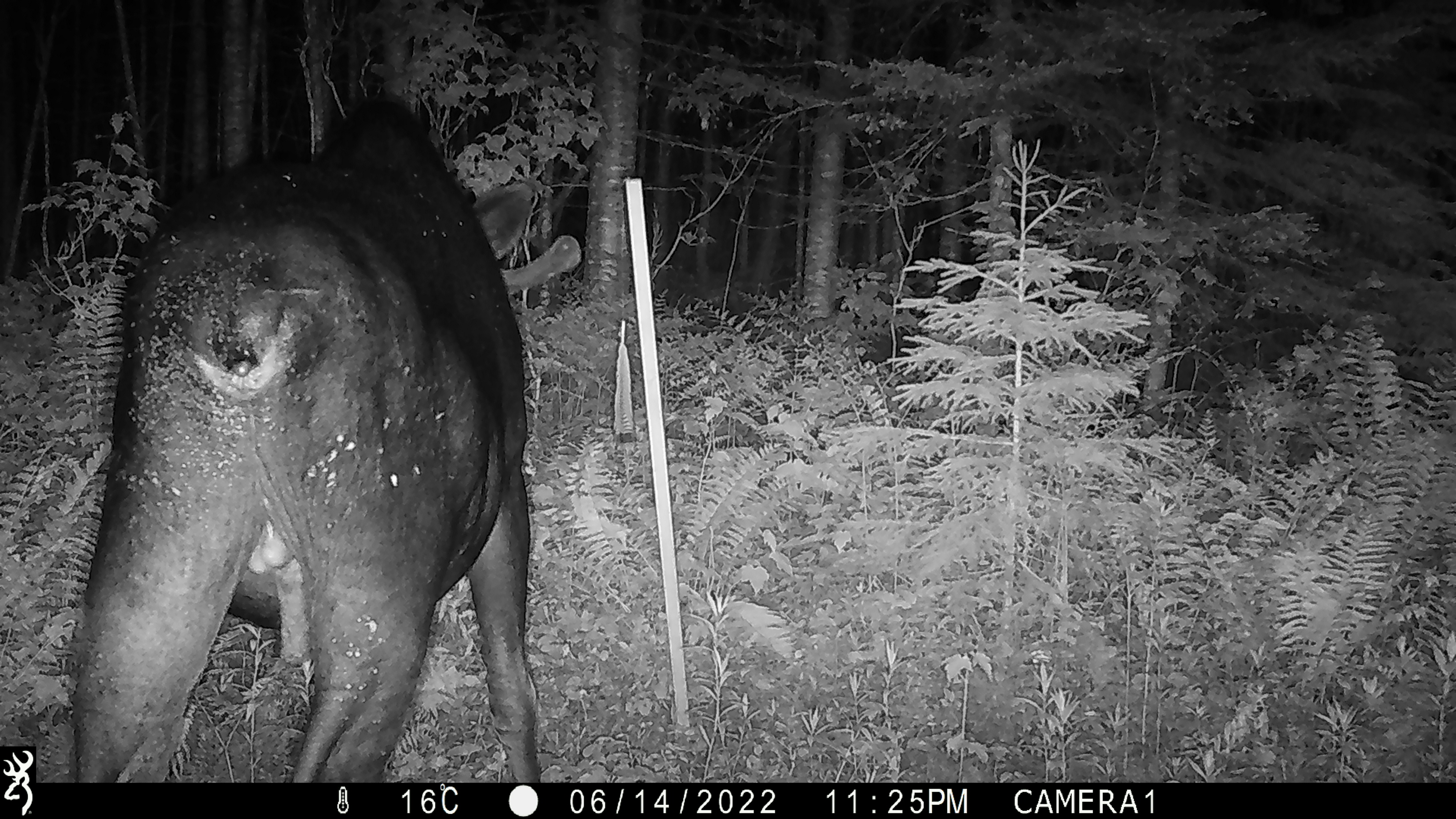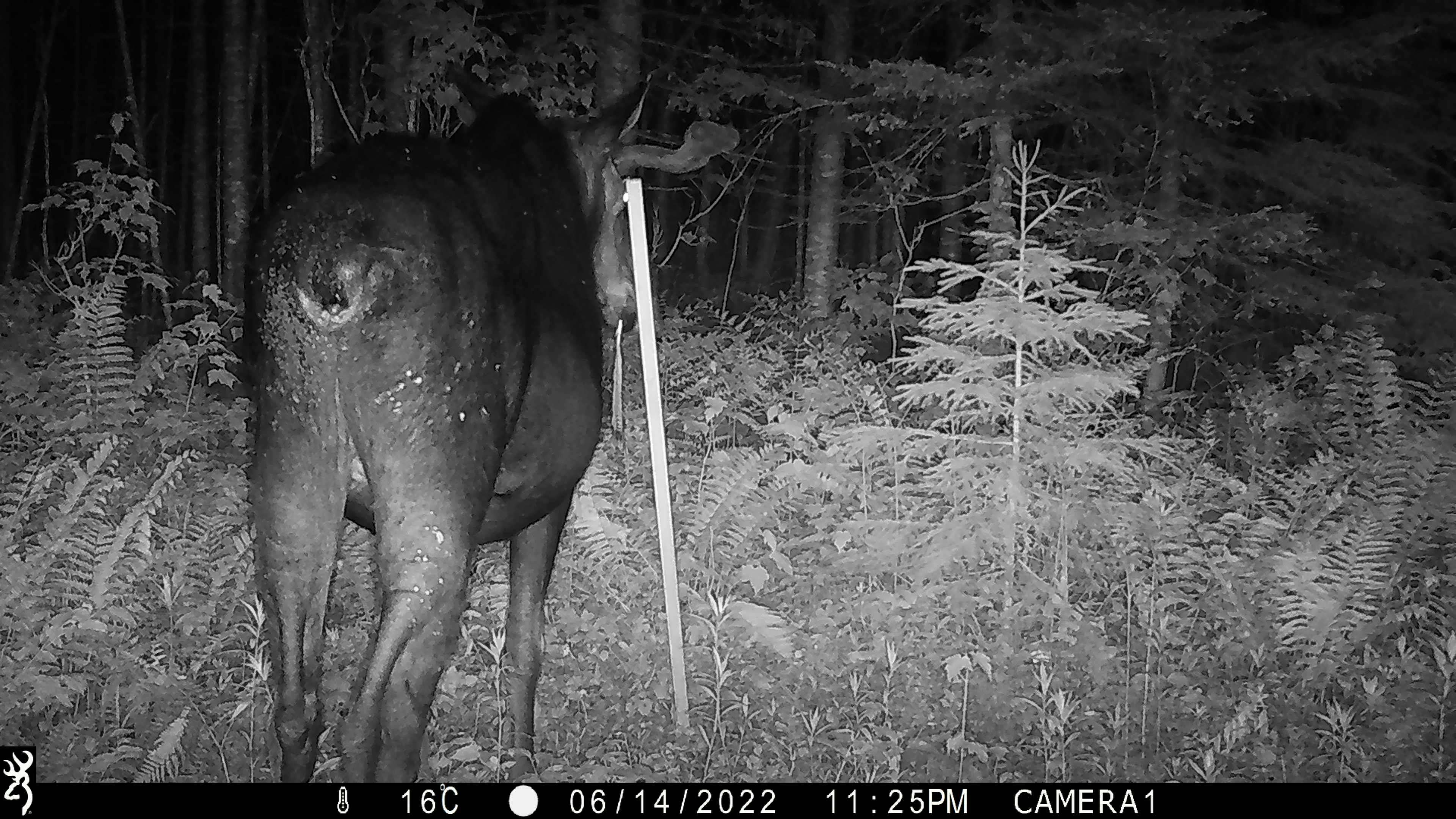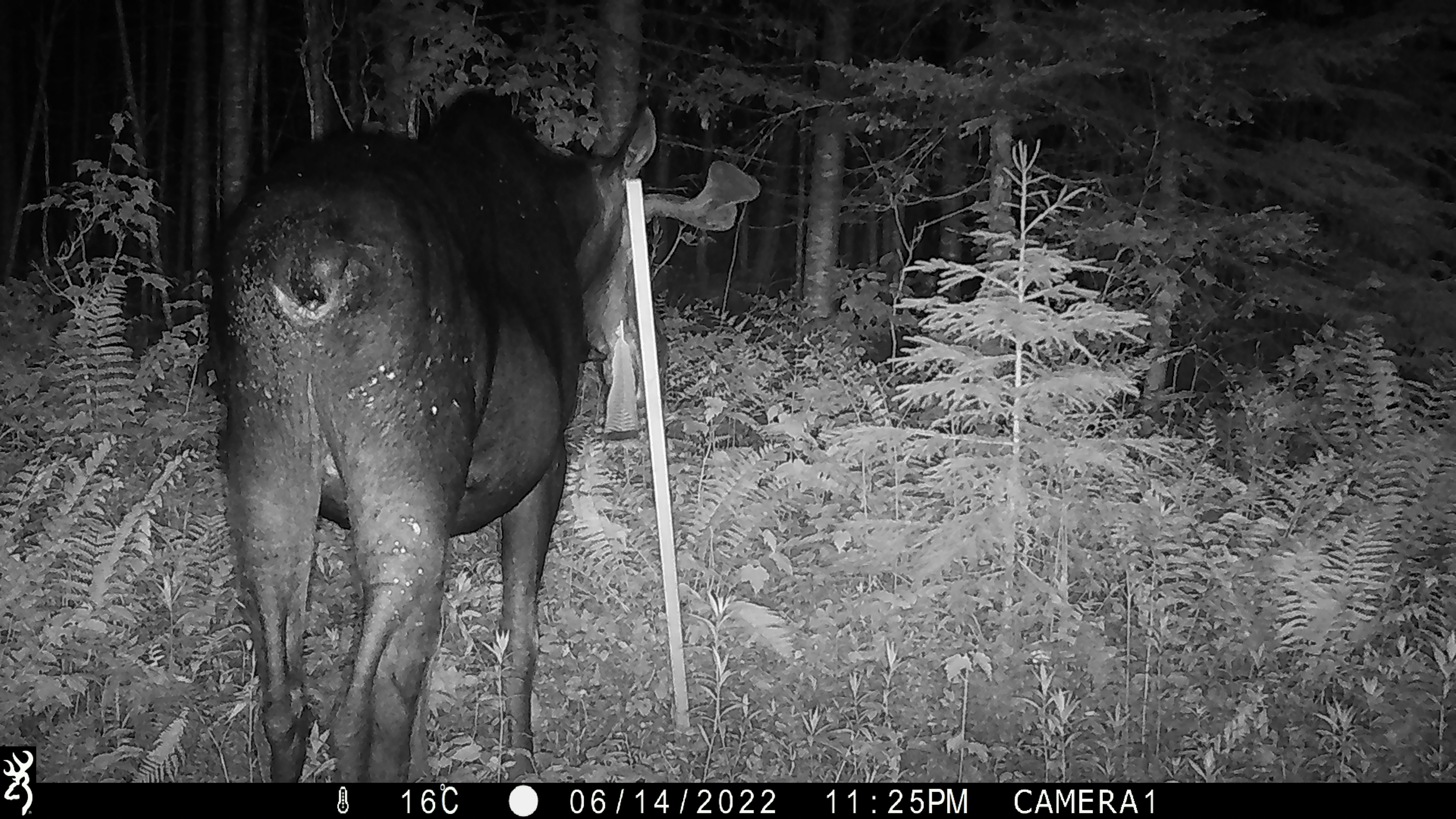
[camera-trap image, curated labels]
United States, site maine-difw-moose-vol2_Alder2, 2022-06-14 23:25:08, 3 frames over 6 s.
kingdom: Animalia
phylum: Chordata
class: Mammalia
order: Artiodactyla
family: Cervidae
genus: Alces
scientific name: Alces alces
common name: moose